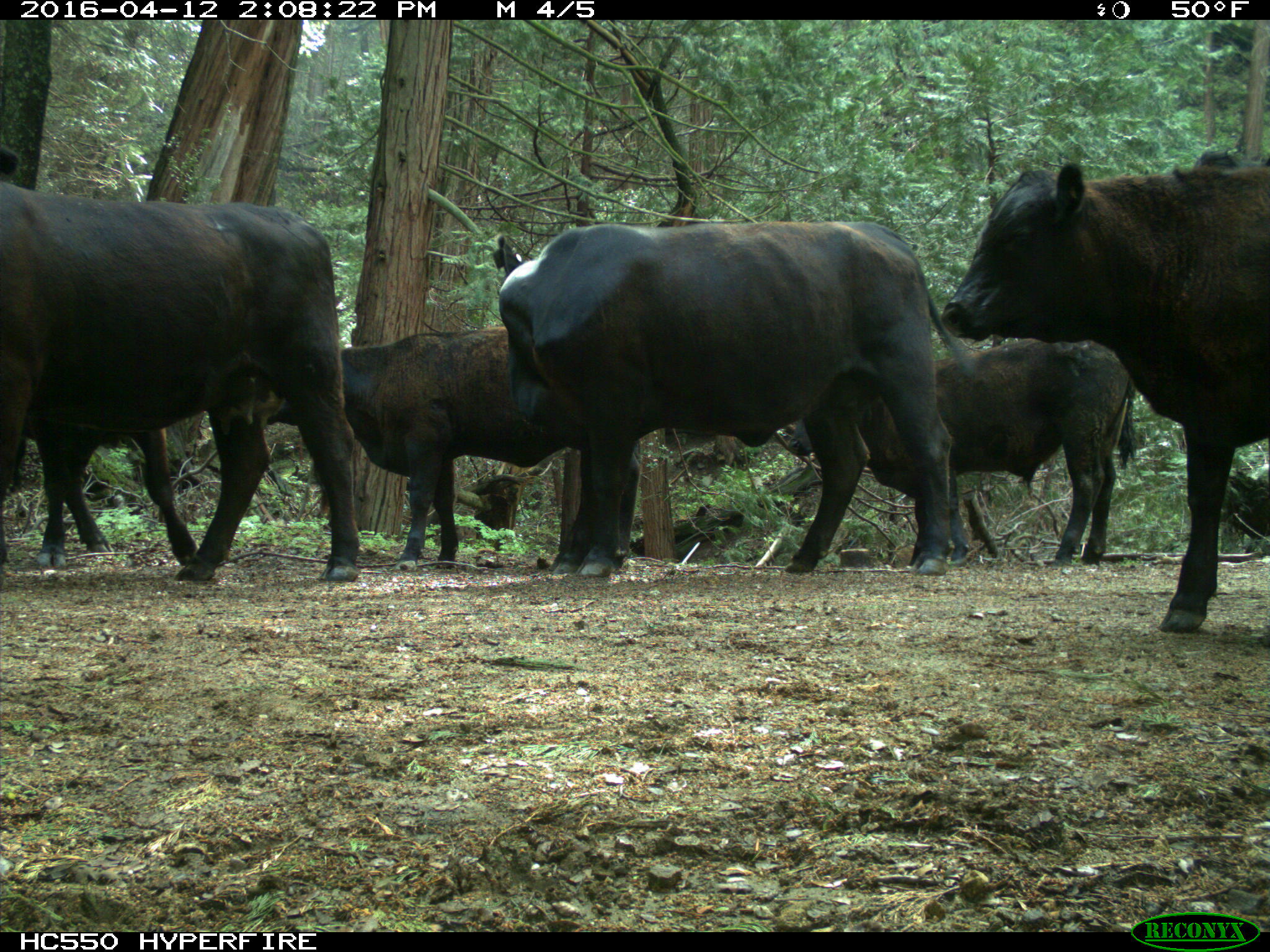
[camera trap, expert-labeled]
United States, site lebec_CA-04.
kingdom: Animalia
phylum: Chordata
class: Mammalia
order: Artiodactyla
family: Bovidae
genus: Bos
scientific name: Bos taurus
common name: domestic cow